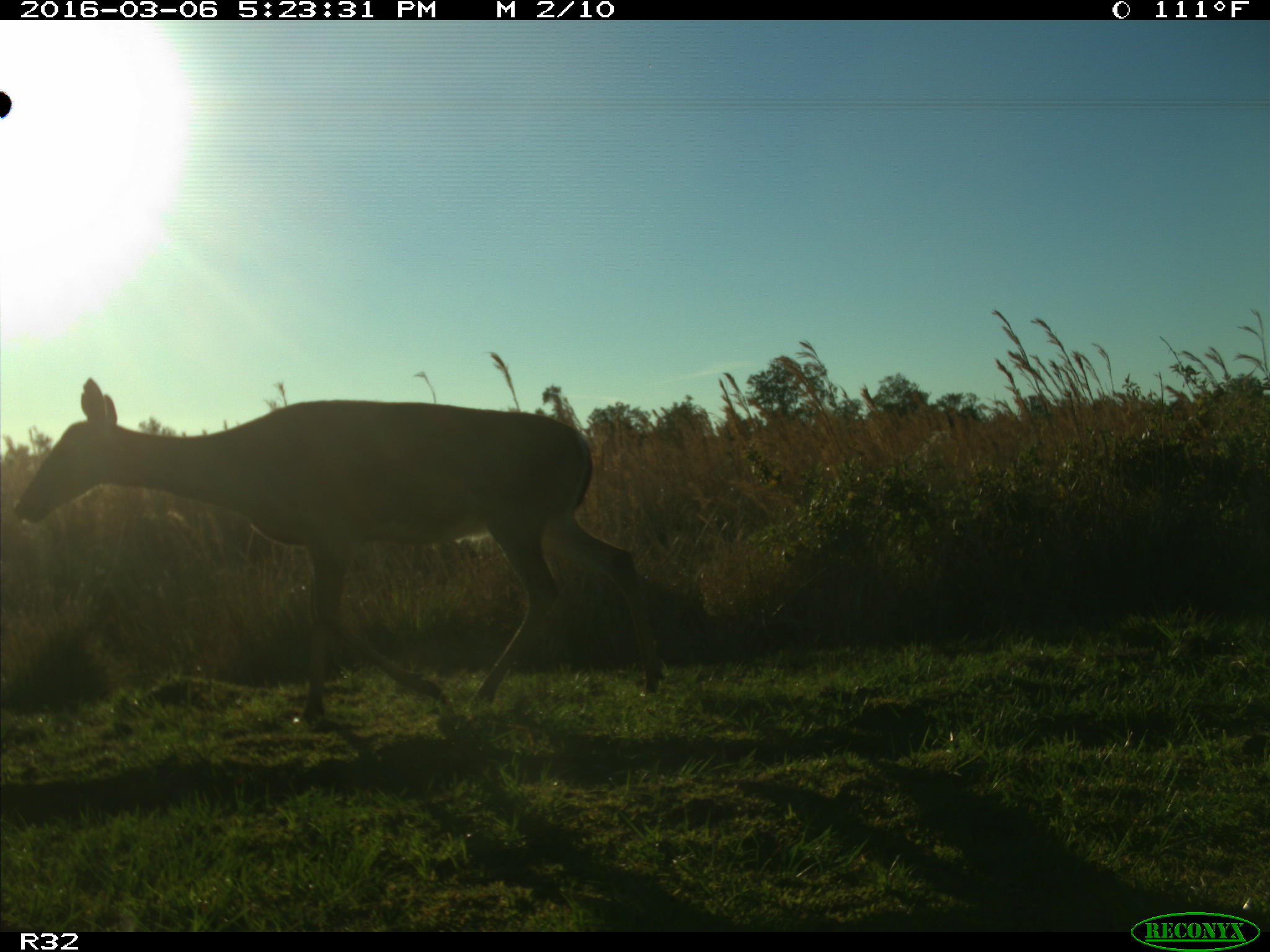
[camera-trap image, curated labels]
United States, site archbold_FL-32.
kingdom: Animalia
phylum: Chordata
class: Mammalia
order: Artiodactyla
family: Cervidae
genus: Odocoileus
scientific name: Odocoileus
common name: deer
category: unidentified deer